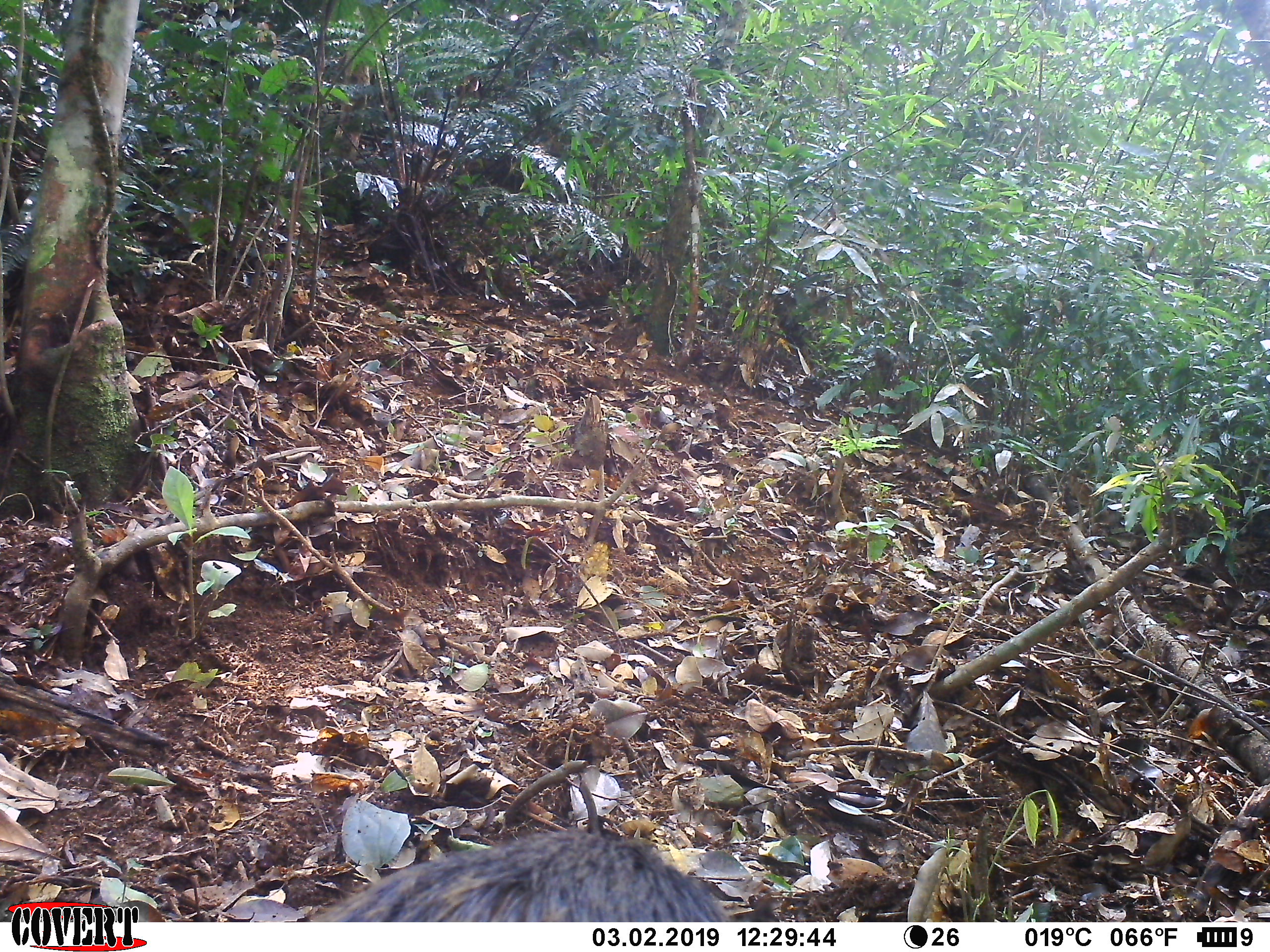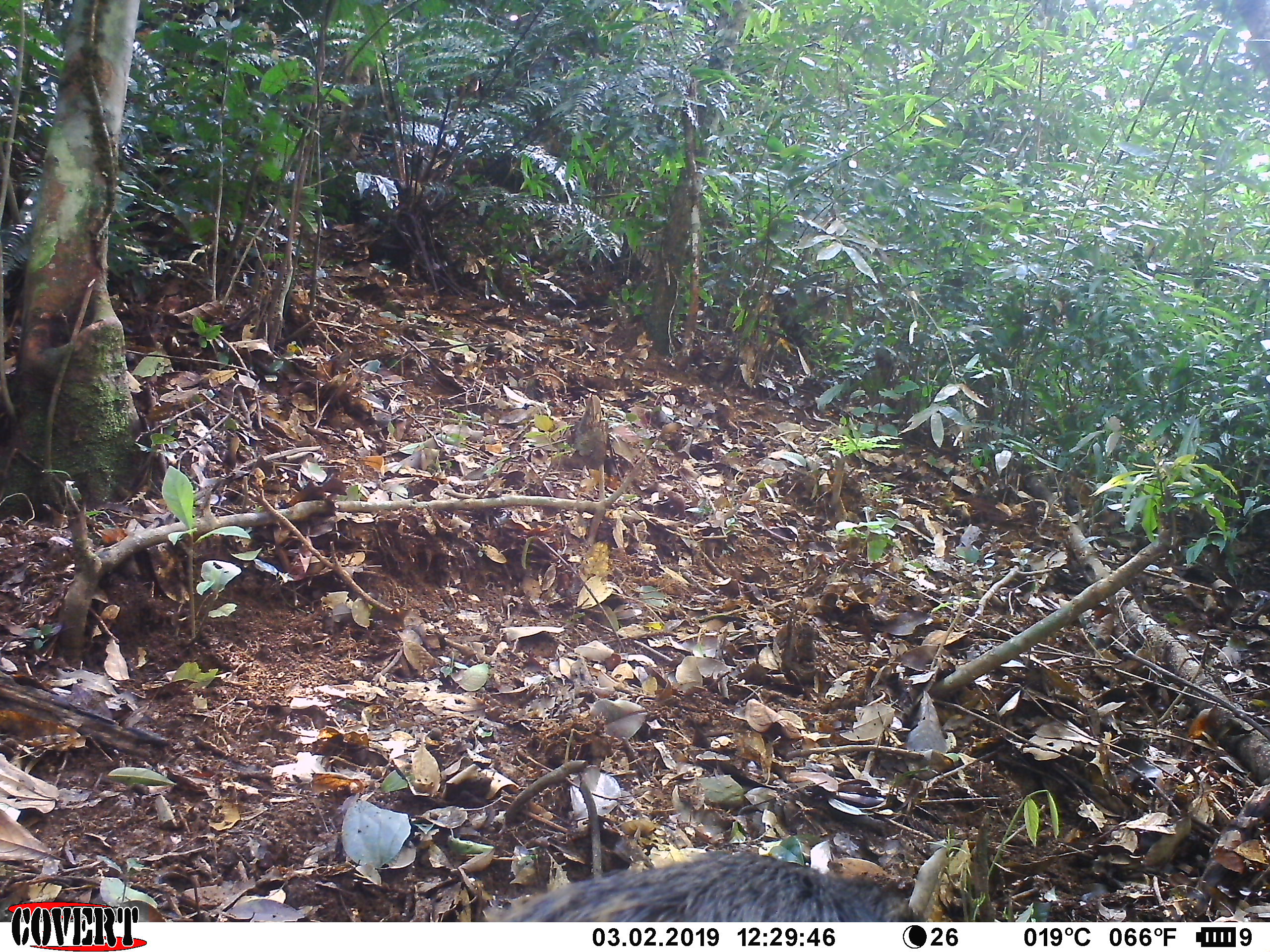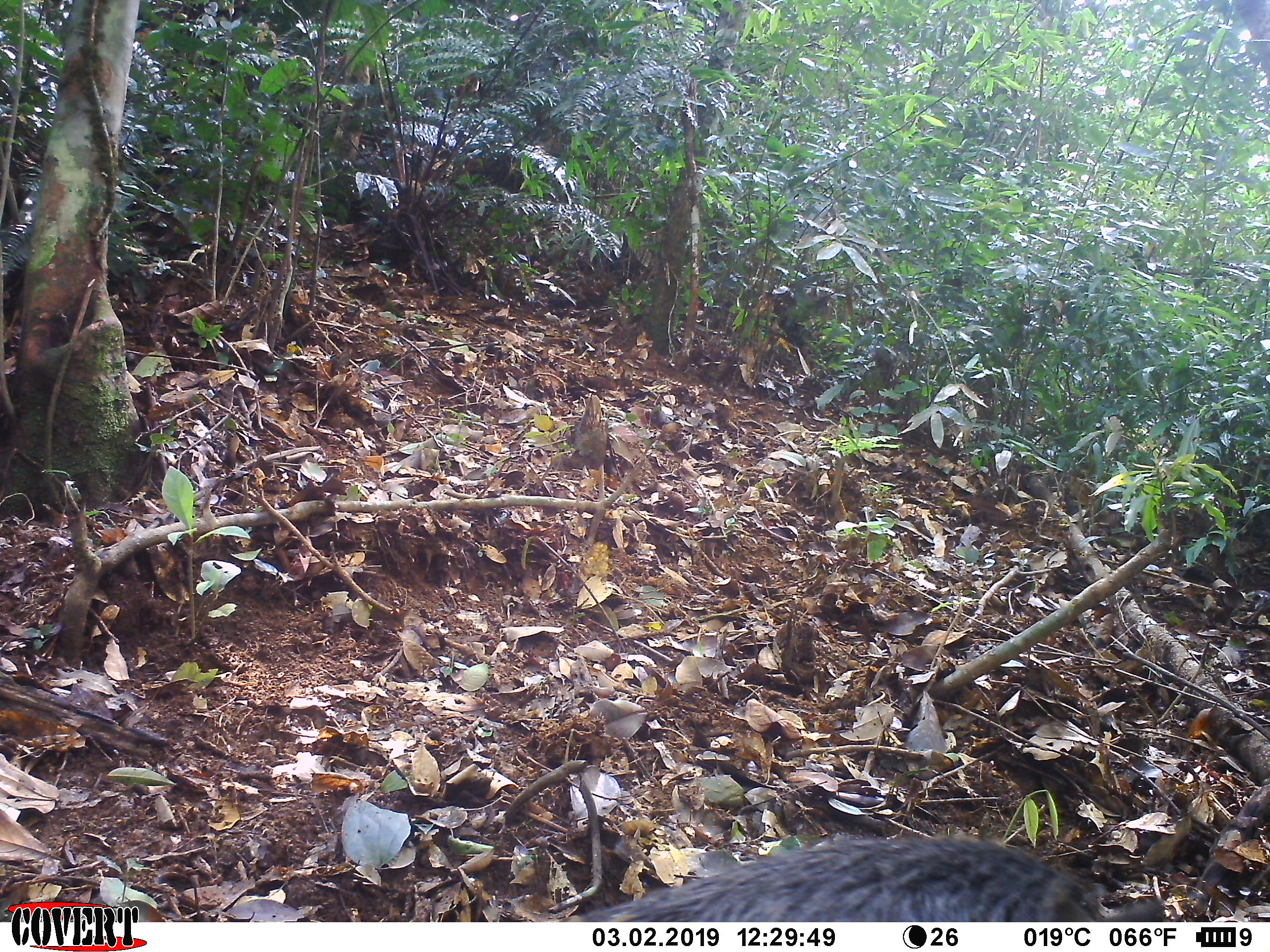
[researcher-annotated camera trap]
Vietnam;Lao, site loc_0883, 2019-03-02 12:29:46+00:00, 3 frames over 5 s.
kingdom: Animalia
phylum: Chordata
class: Mammalia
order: Artiodactyla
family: Suidae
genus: Sus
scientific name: Sus scrofa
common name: eurasian wild pig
Eurasian wild pig (Sus scrofa). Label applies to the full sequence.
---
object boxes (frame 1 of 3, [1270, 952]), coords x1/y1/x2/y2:
eurasian wild pig: 307/825/732/921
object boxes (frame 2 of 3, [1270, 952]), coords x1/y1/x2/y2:
eurasian wild pig: 485/850/925/921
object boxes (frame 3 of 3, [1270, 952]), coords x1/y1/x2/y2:
eurasian wild pig: 581/831/1165/921